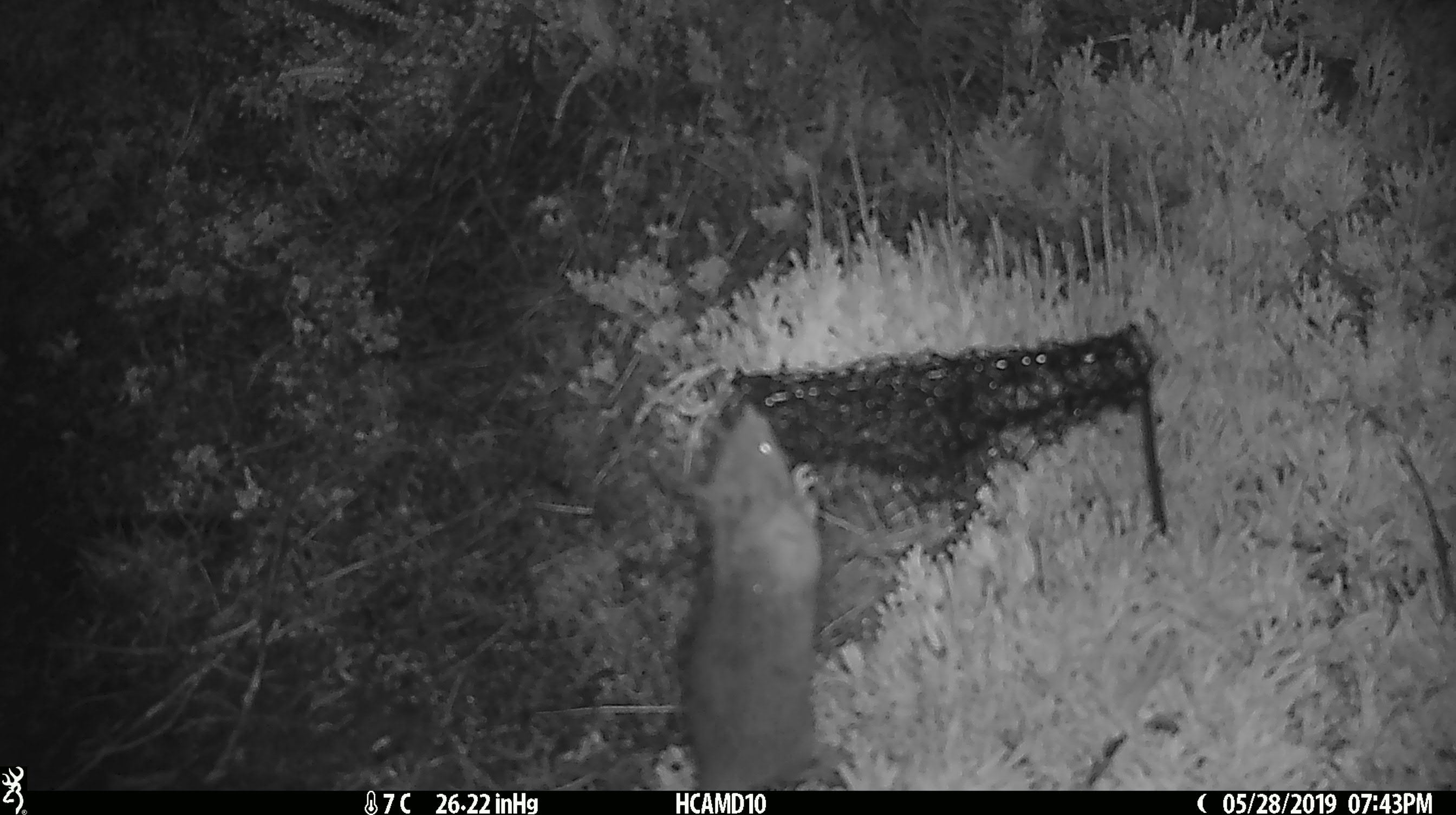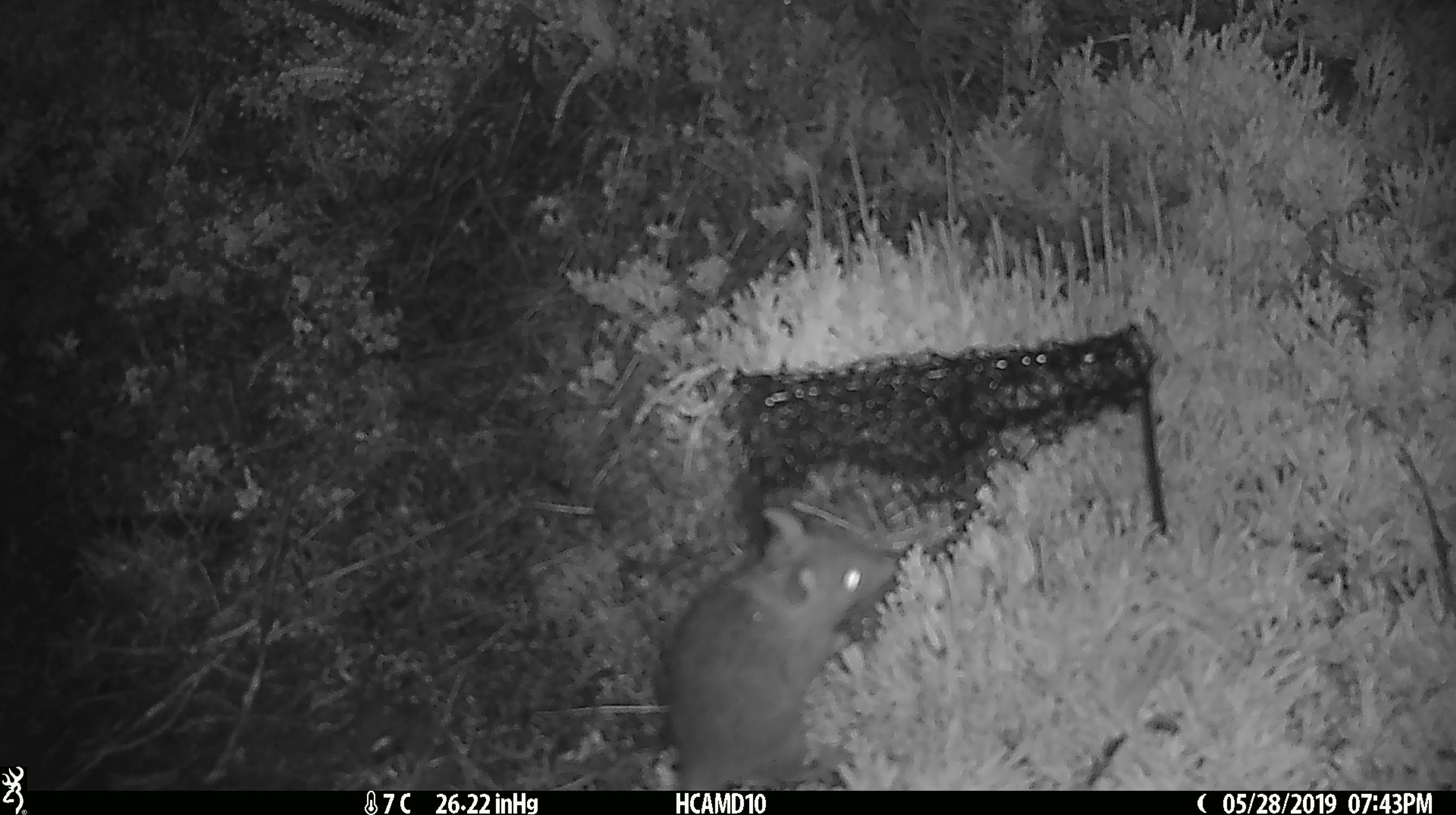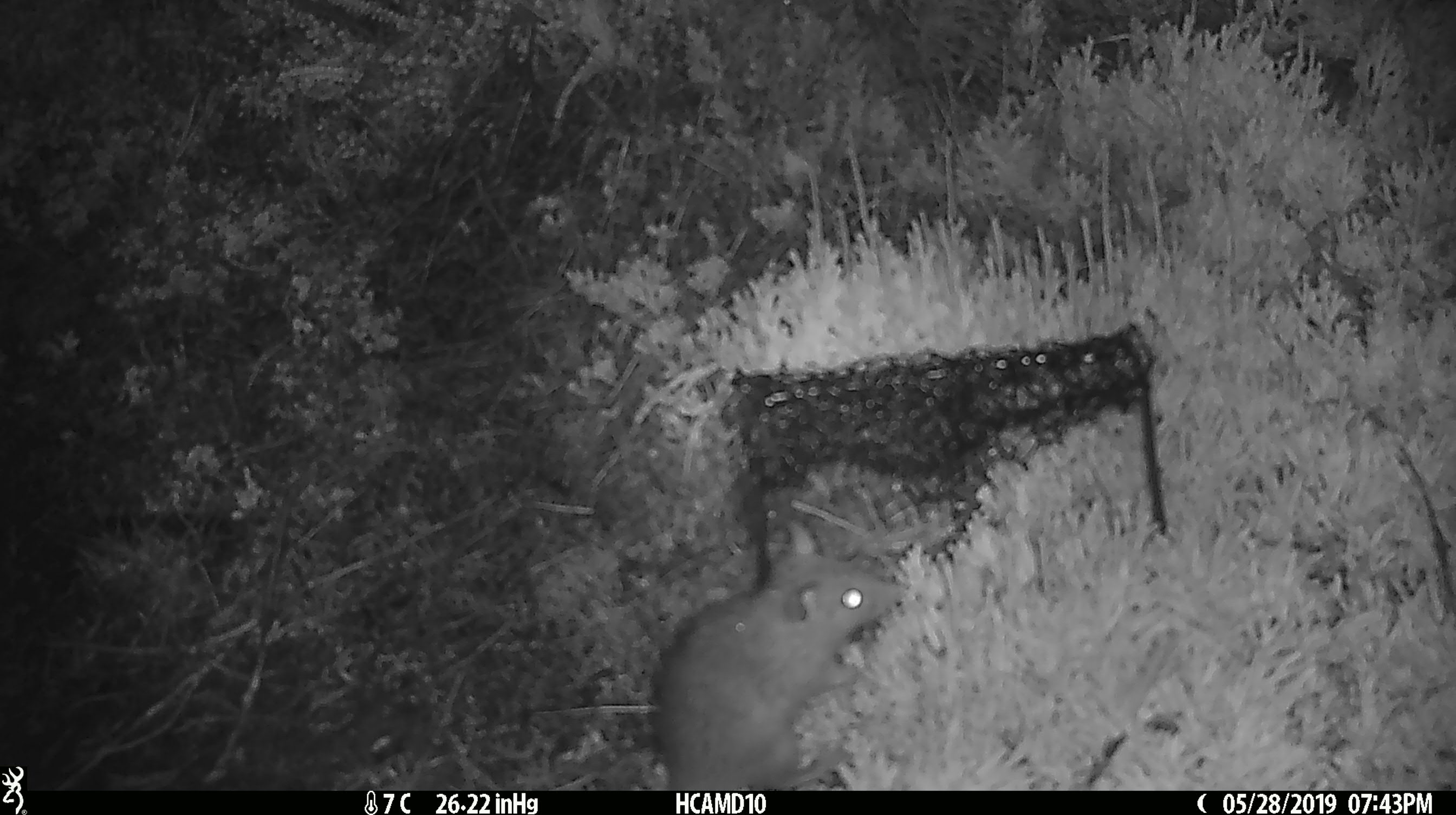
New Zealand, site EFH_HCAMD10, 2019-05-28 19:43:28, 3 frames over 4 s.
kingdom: Animalia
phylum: Chordata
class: Mammalia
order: Rodentia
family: Muridae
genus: Rattus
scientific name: Rattus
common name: rat